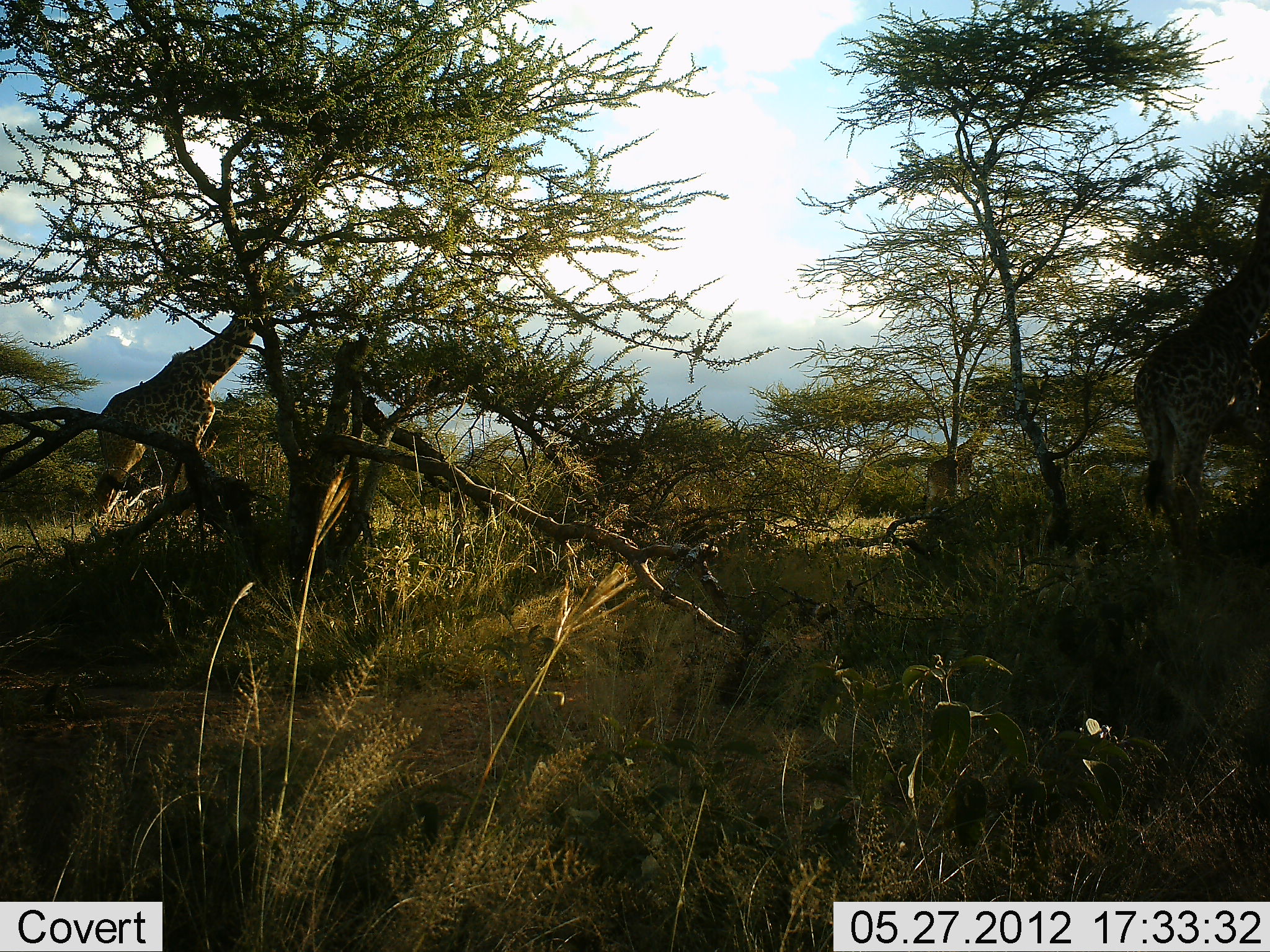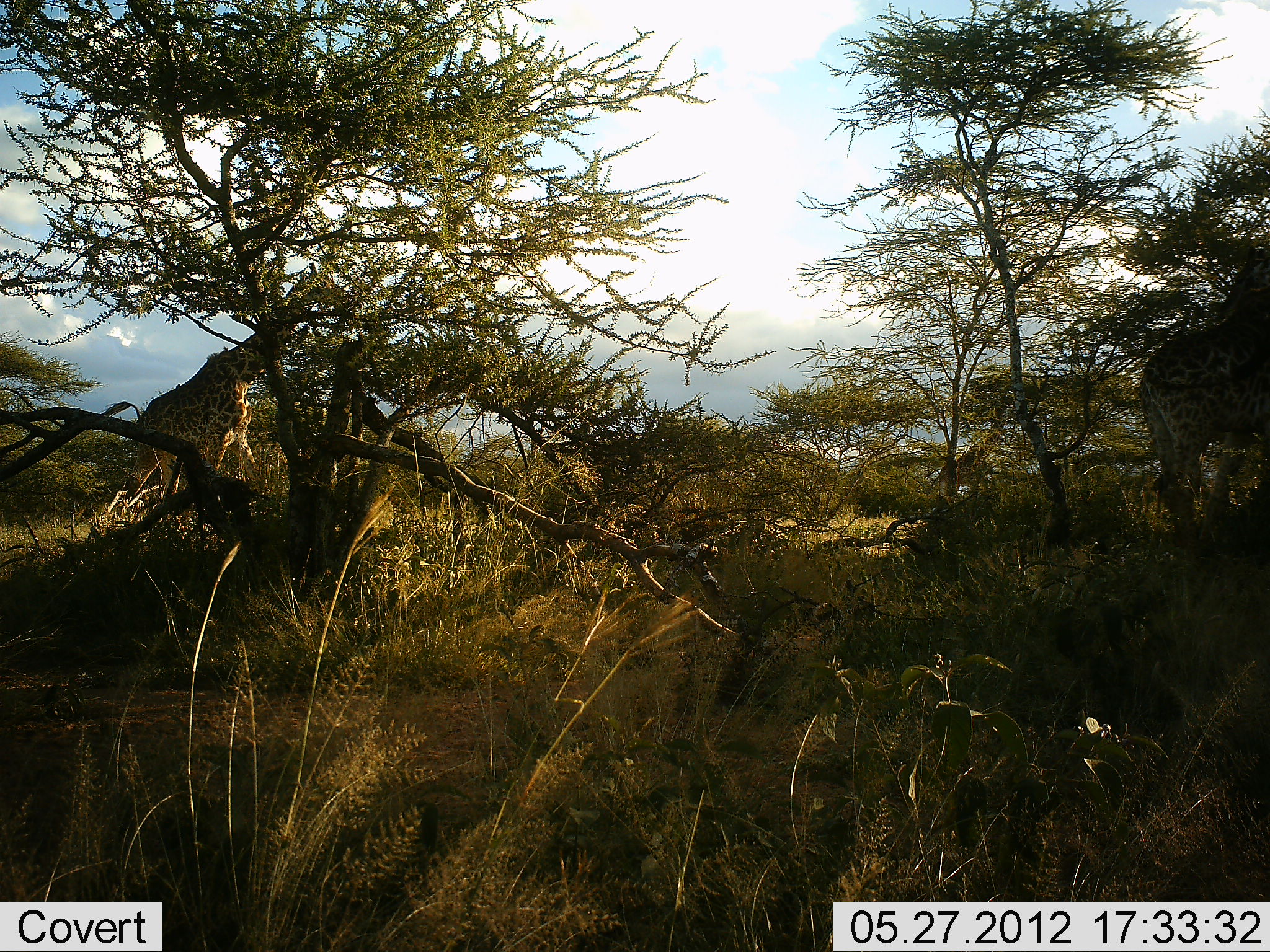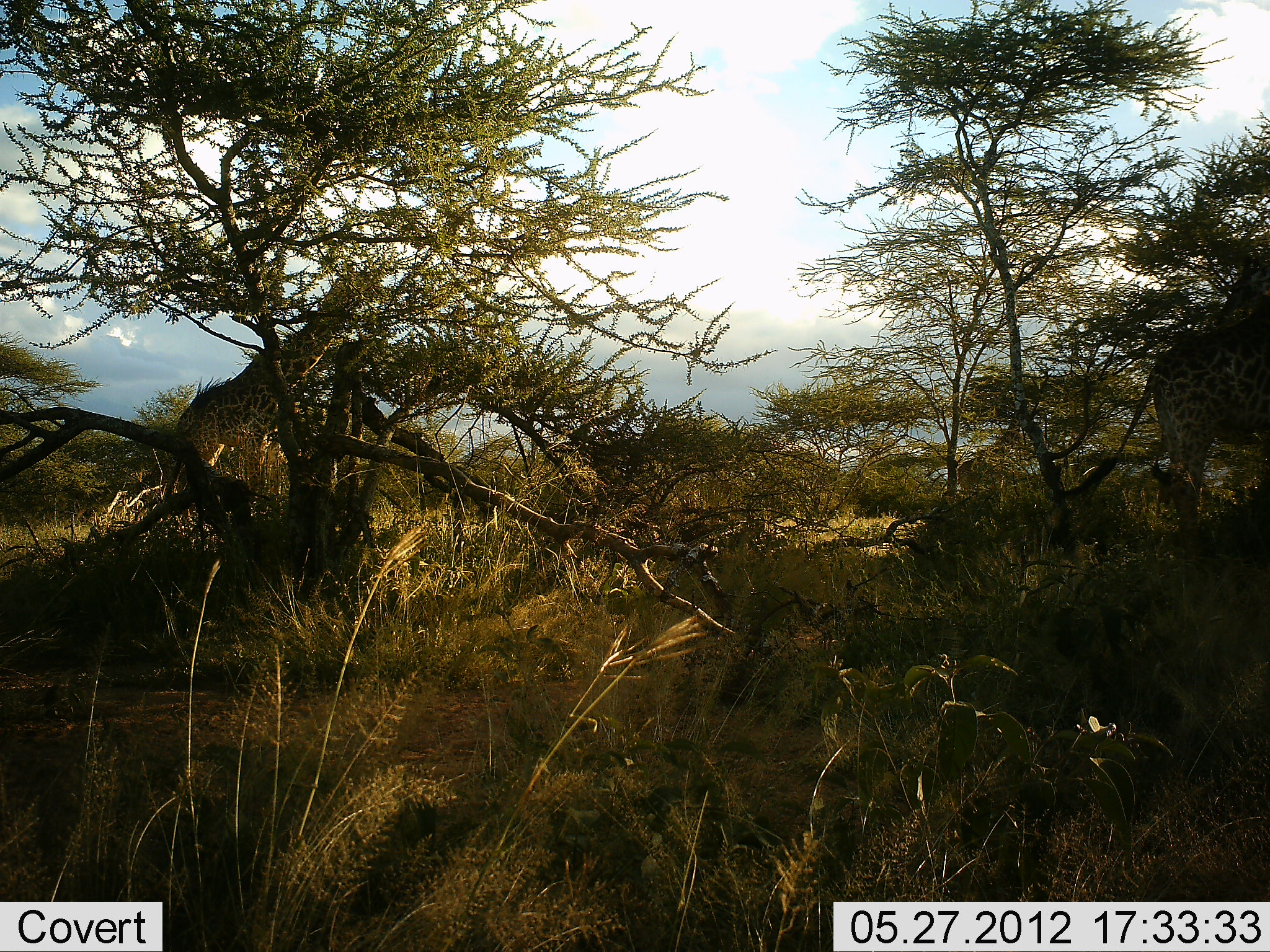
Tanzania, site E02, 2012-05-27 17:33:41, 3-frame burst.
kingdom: Animalia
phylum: Chordata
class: Mammalia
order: Artiodactyla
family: Giraffidae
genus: Giraffa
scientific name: Giraffa camelopardalis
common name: giraffe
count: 3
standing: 60%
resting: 0%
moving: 70%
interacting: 0%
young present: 0%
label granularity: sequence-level